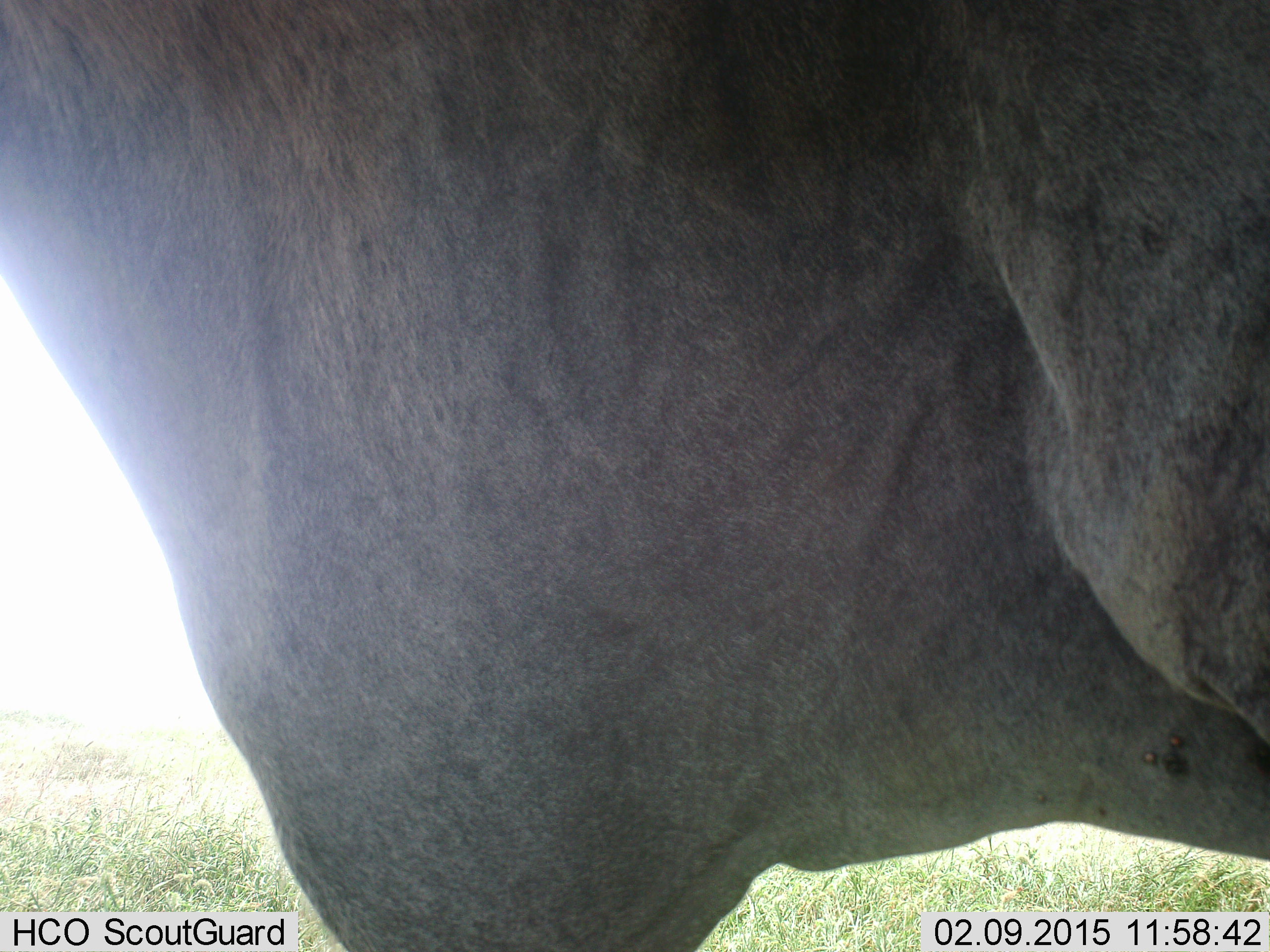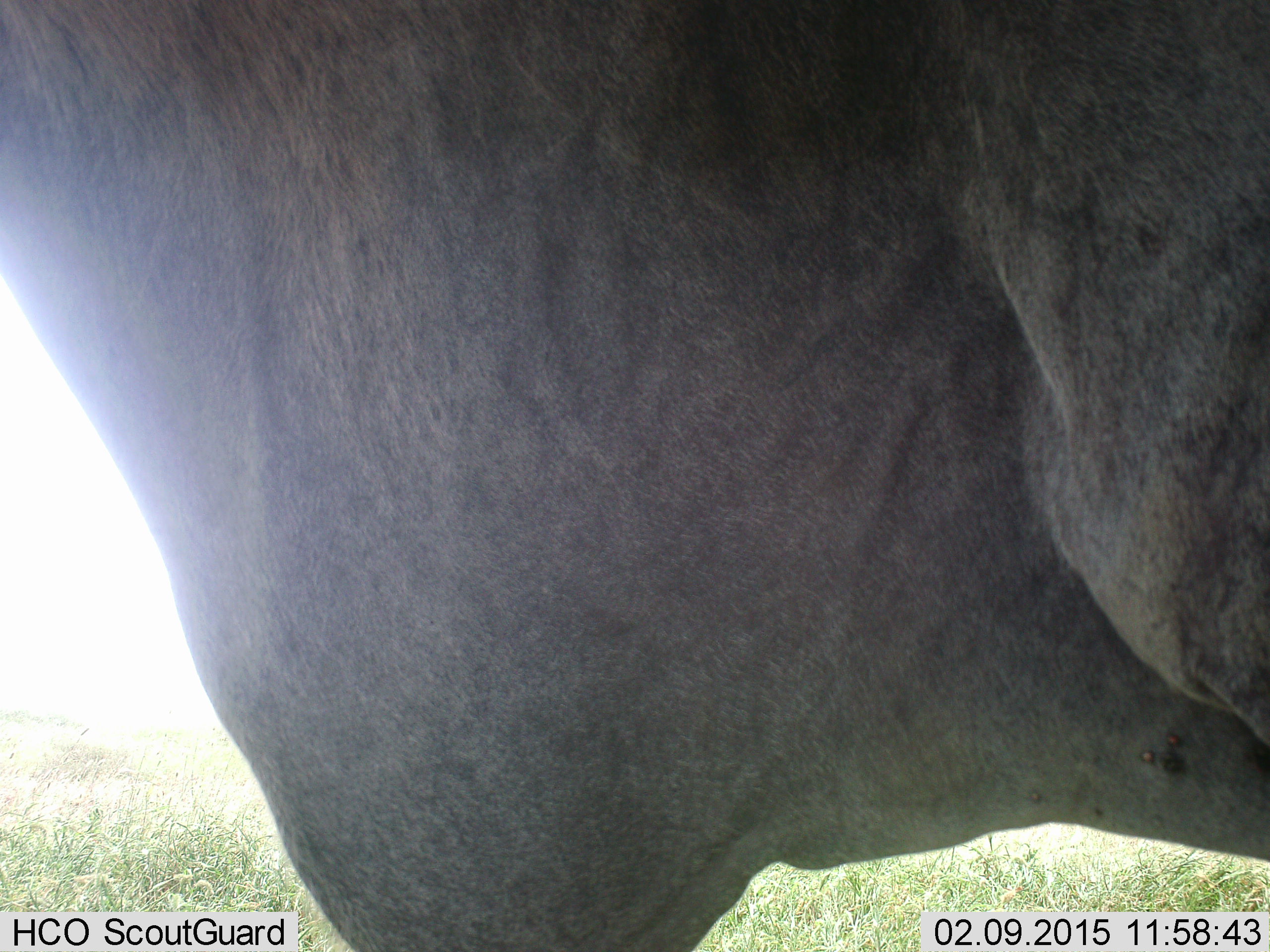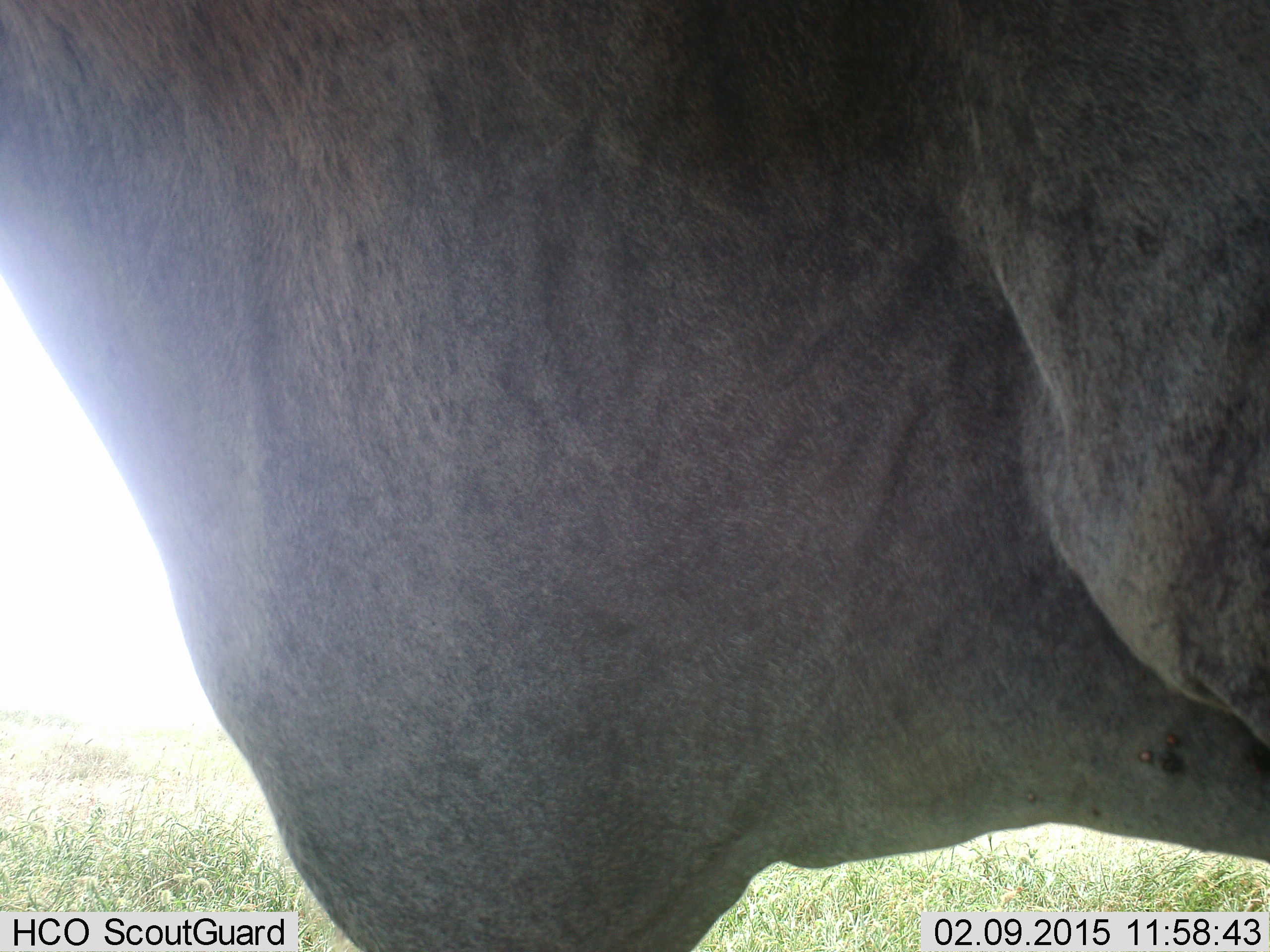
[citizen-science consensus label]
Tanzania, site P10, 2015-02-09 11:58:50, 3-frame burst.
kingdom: Animalia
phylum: Chordata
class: Mammalia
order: Artiodactyla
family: Bovidae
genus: Tragelaphus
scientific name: Tragelaphus oryx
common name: eland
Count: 1.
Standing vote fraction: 100%.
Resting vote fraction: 0%.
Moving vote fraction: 12%.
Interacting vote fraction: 0%.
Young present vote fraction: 0%.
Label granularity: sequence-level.